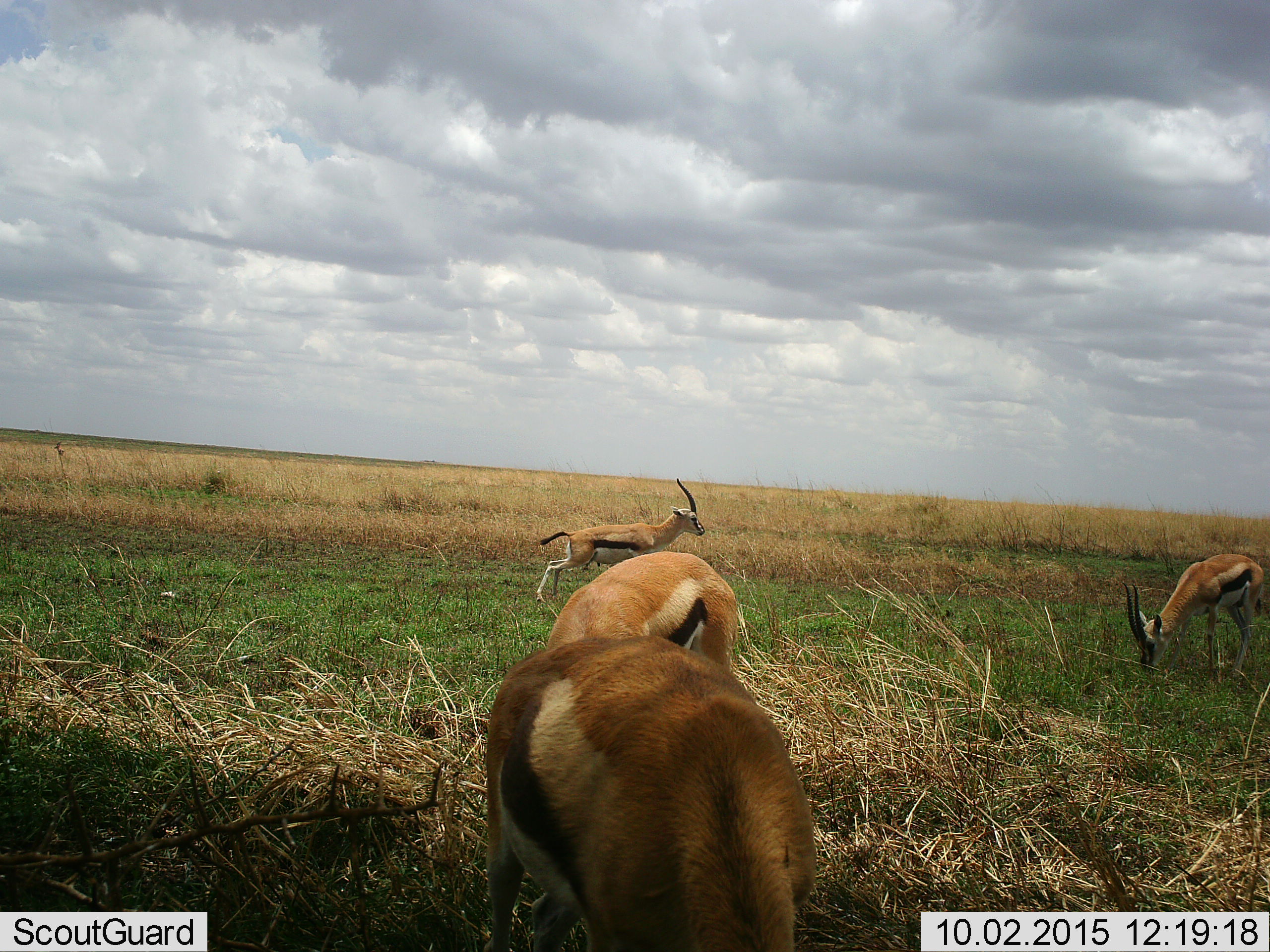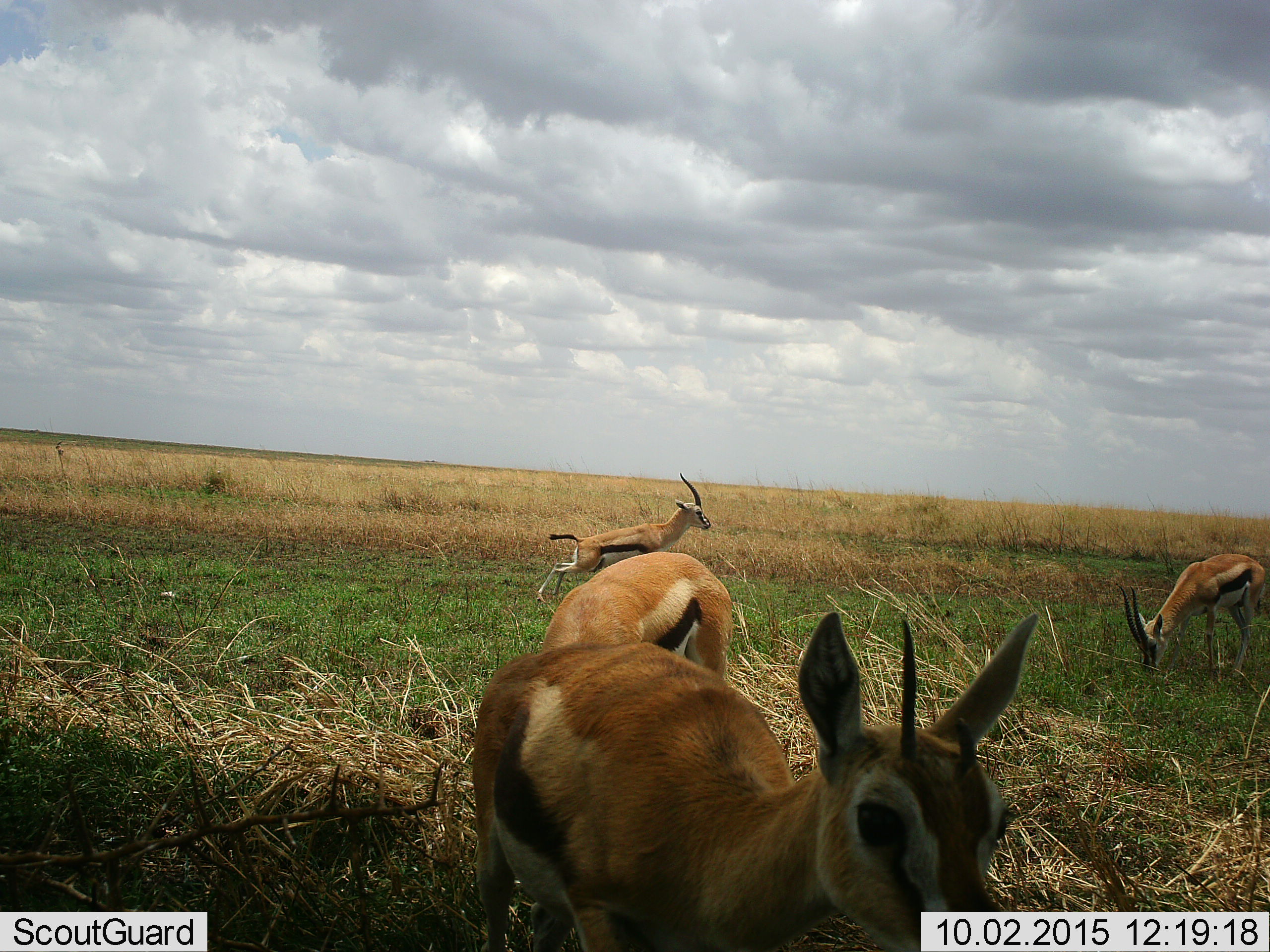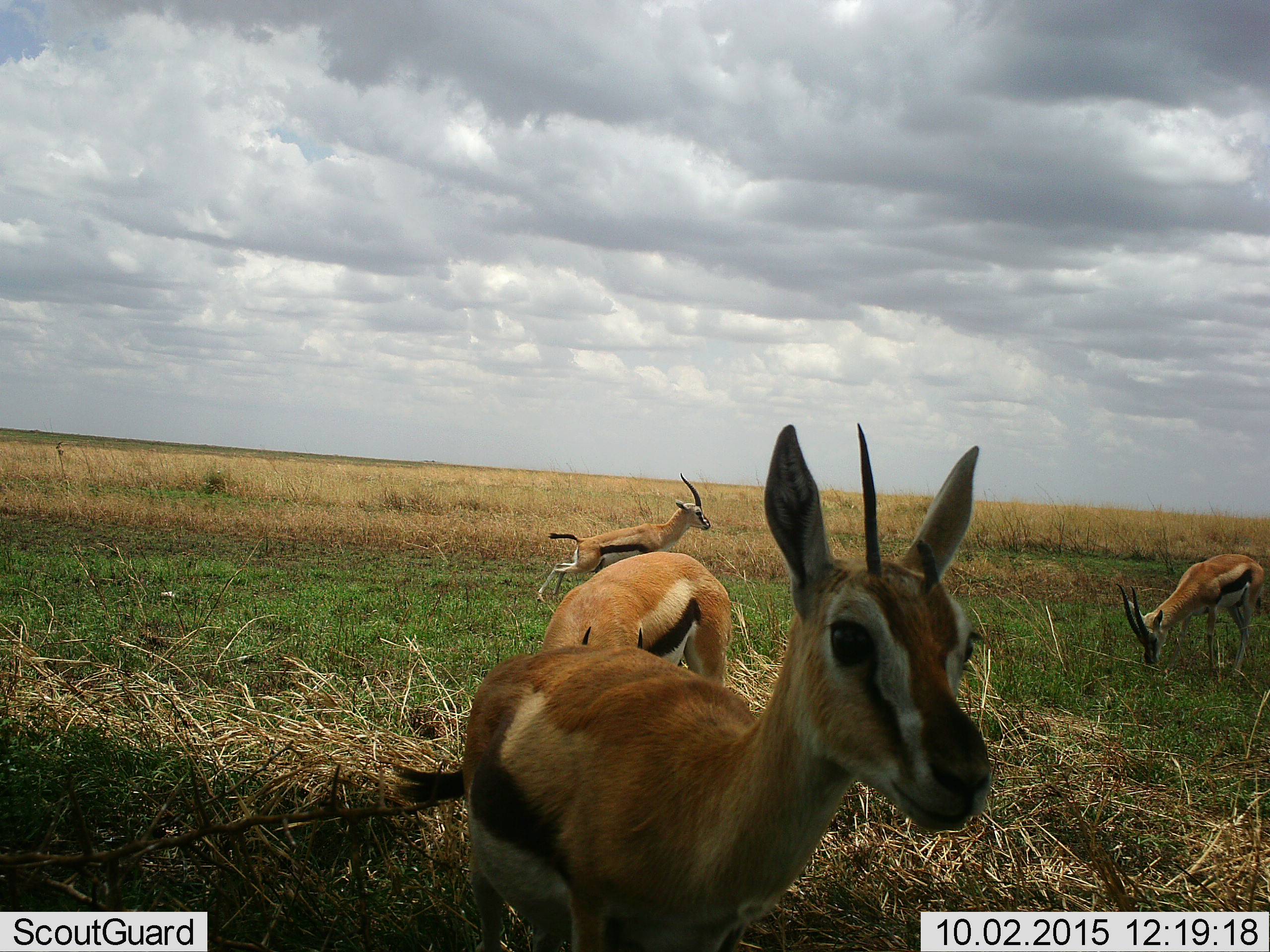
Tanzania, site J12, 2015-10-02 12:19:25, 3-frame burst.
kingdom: Animalia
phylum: Chordata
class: Mammalia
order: Artiodactyla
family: Bovidae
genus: Eudorcas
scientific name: Eudorcas thomsonii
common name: thomson's gazelle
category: gazellethomsons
Gazellethomsons (thomson's gazelle) (Eudorcas thomsonii), count 4. Behavior (volunteer vote fractions): standing 70%, resting 0%, moving 0%, interacting 10%. Young present (vote fraction): 10%. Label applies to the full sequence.